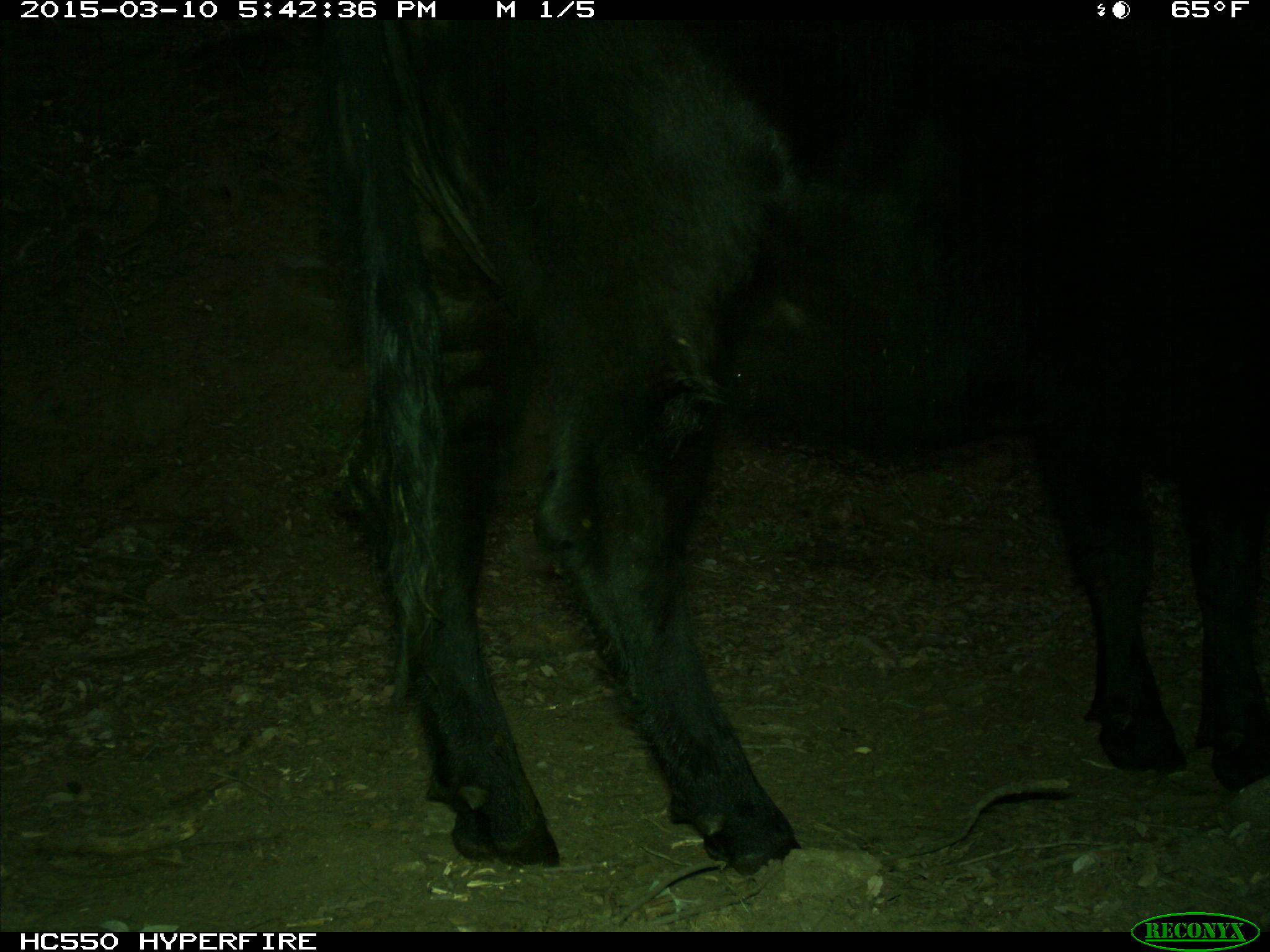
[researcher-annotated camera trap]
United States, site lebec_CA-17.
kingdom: Animalia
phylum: Chordata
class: Mammalia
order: Artiodactyla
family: Bovidae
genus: Bos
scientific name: Bos taurus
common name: domestic cow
Bos taurus (domestic cow).